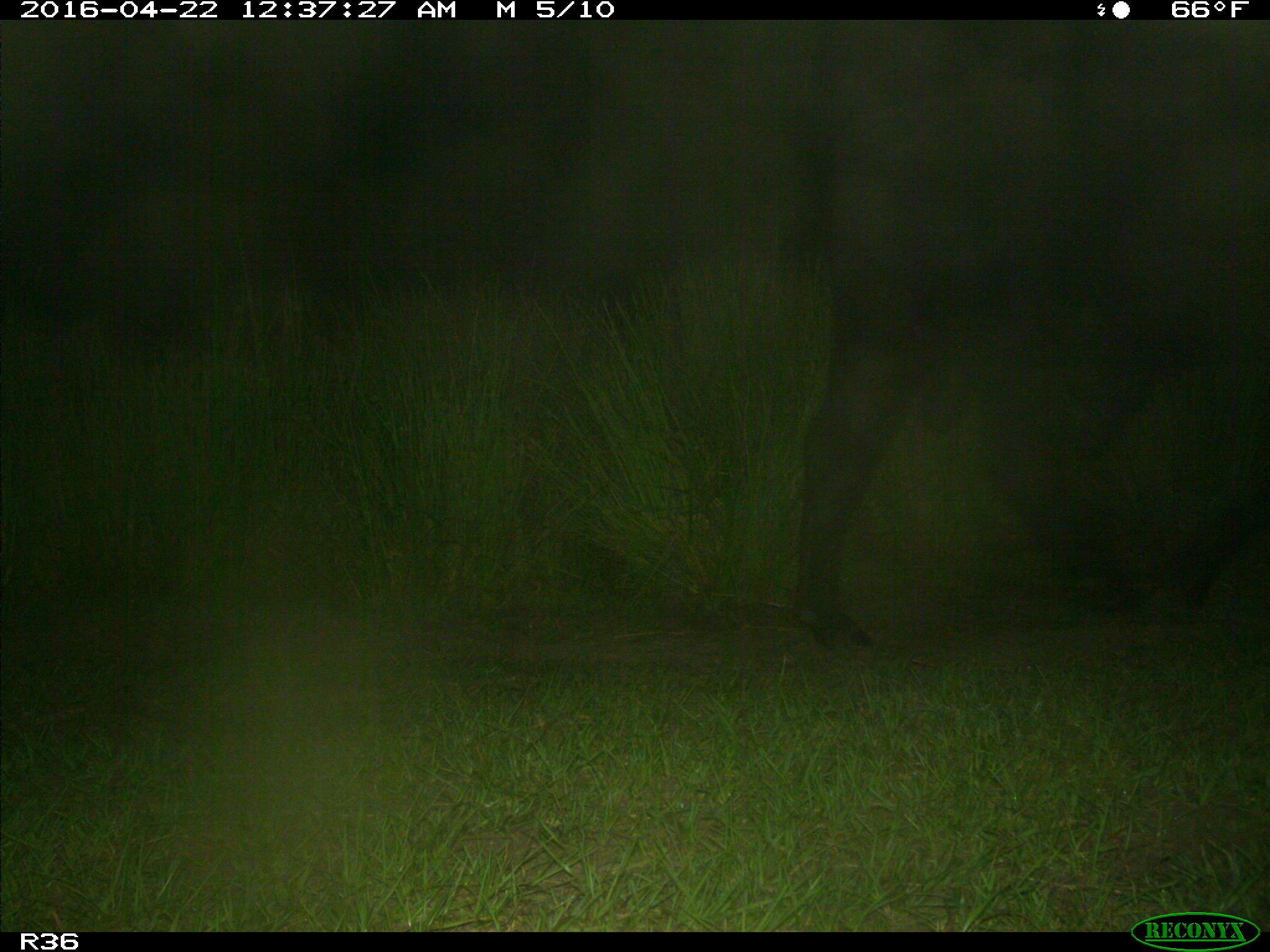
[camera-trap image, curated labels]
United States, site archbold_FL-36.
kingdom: Animalia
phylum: Chordata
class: Mammalia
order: Artiodactyla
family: Bovidae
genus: Bos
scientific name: Bos taurus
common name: domestic cow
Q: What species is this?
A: Bos taurus (domestic cow).